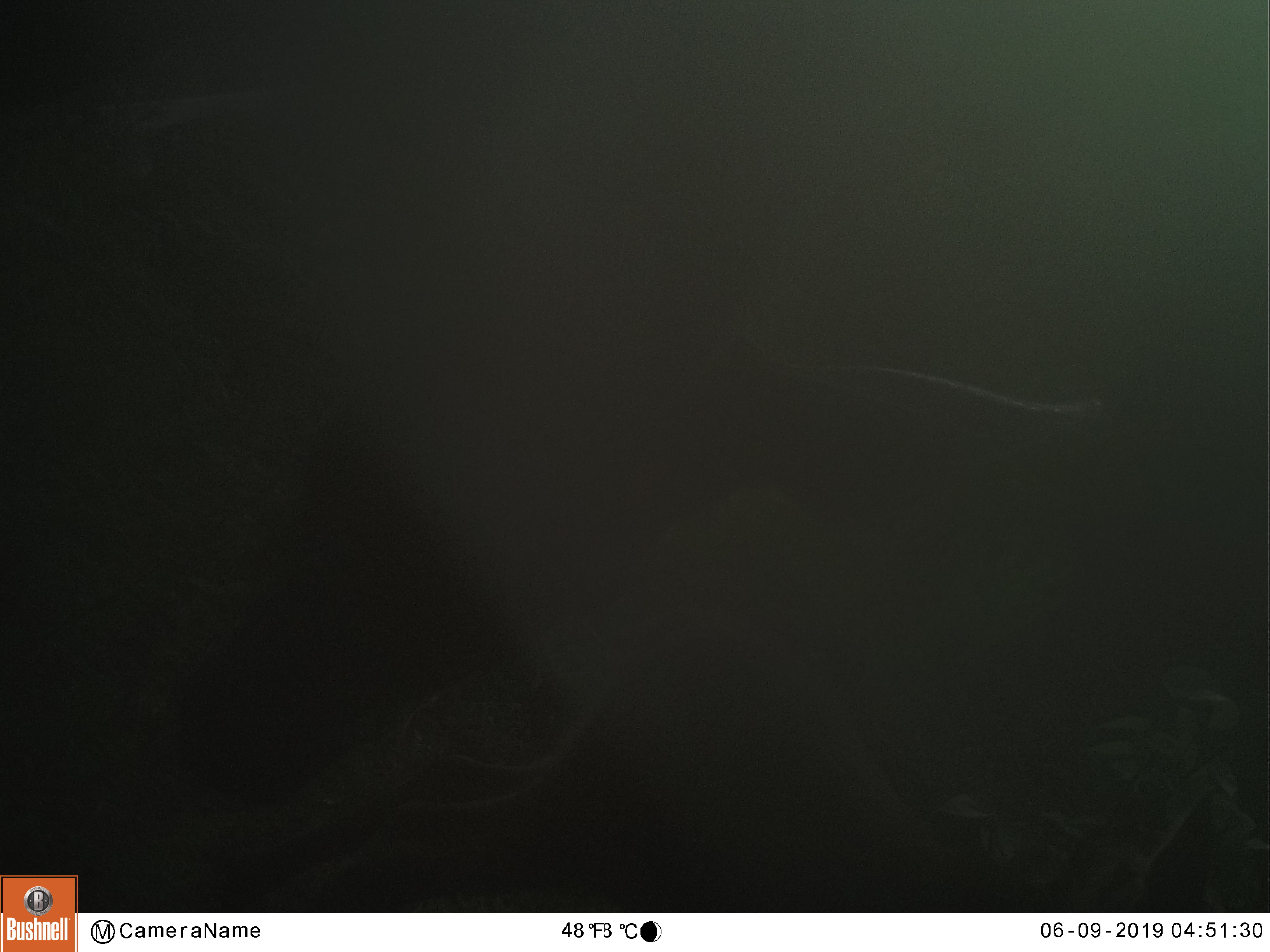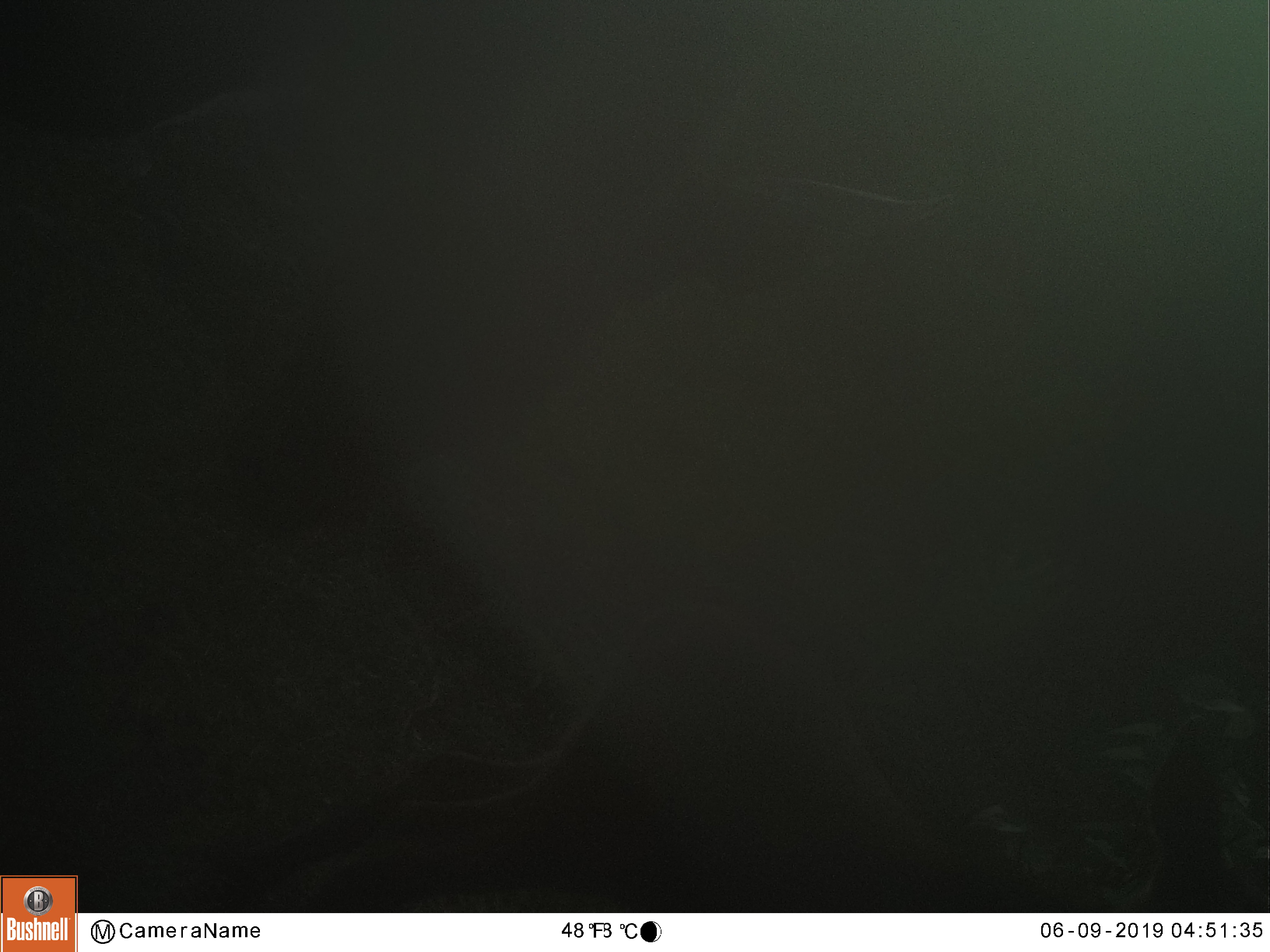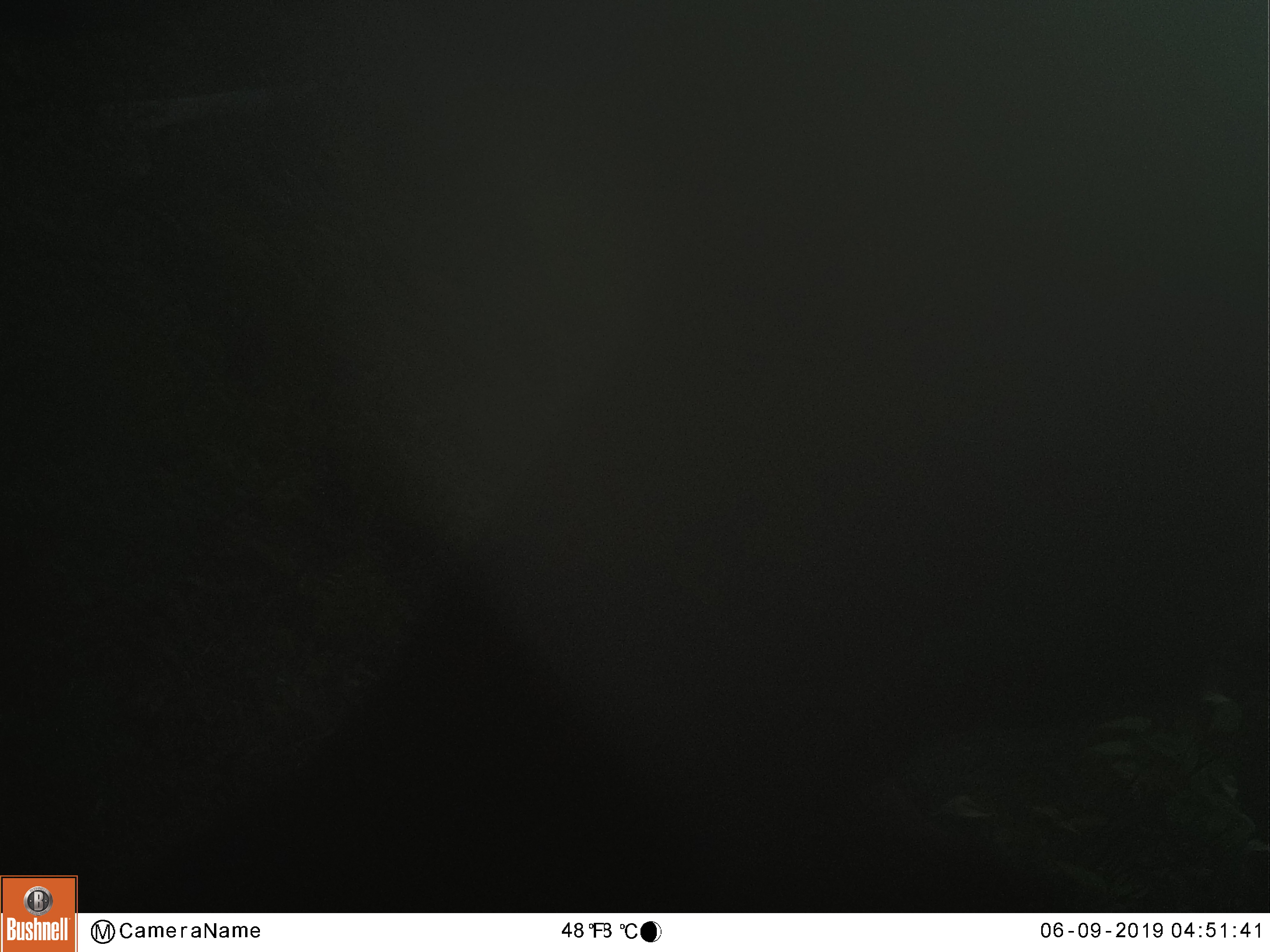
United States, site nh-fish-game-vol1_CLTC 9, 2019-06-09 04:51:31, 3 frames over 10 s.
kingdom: Animalia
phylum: Chordata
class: Mammalia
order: Artiodactyla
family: Cervidae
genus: Alces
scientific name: Alces alces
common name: moose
Moose (Alces alces).